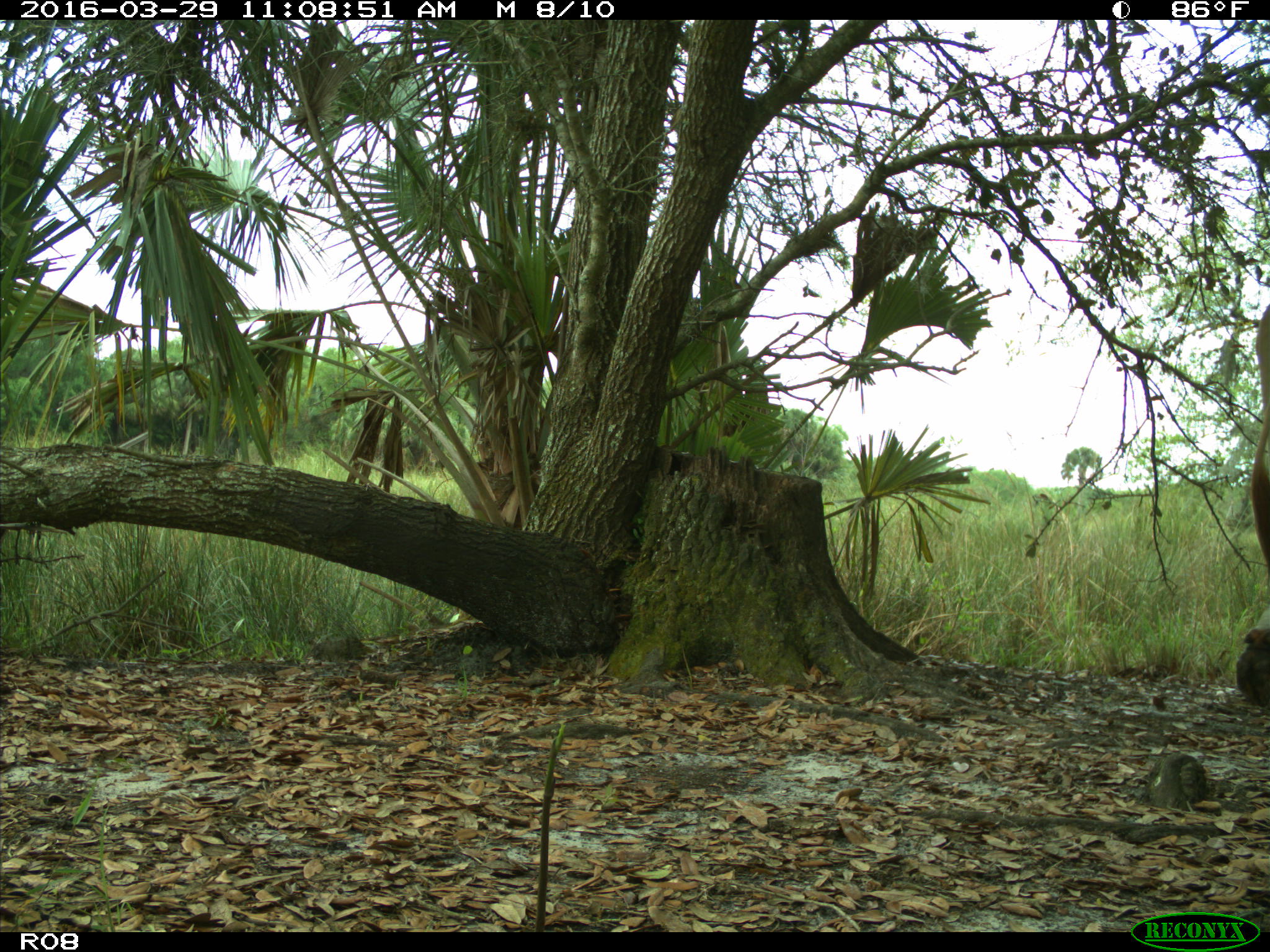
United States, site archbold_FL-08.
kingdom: Animalia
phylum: Chordata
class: Mammalia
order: Artiodactyla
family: Bovidae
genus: Bos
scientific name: Bos taurus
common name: domestic cow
Bos taurus (domestic cow).